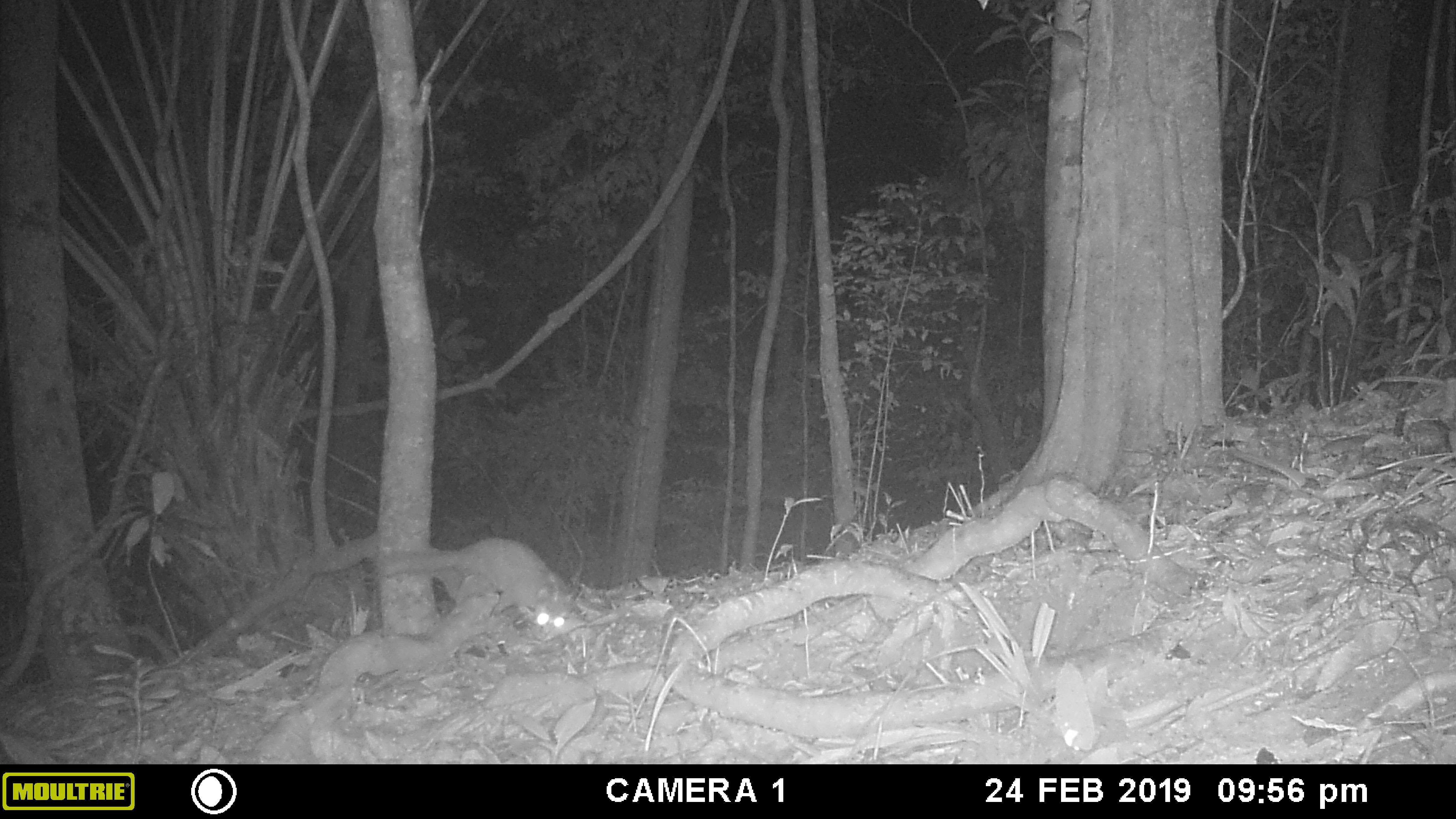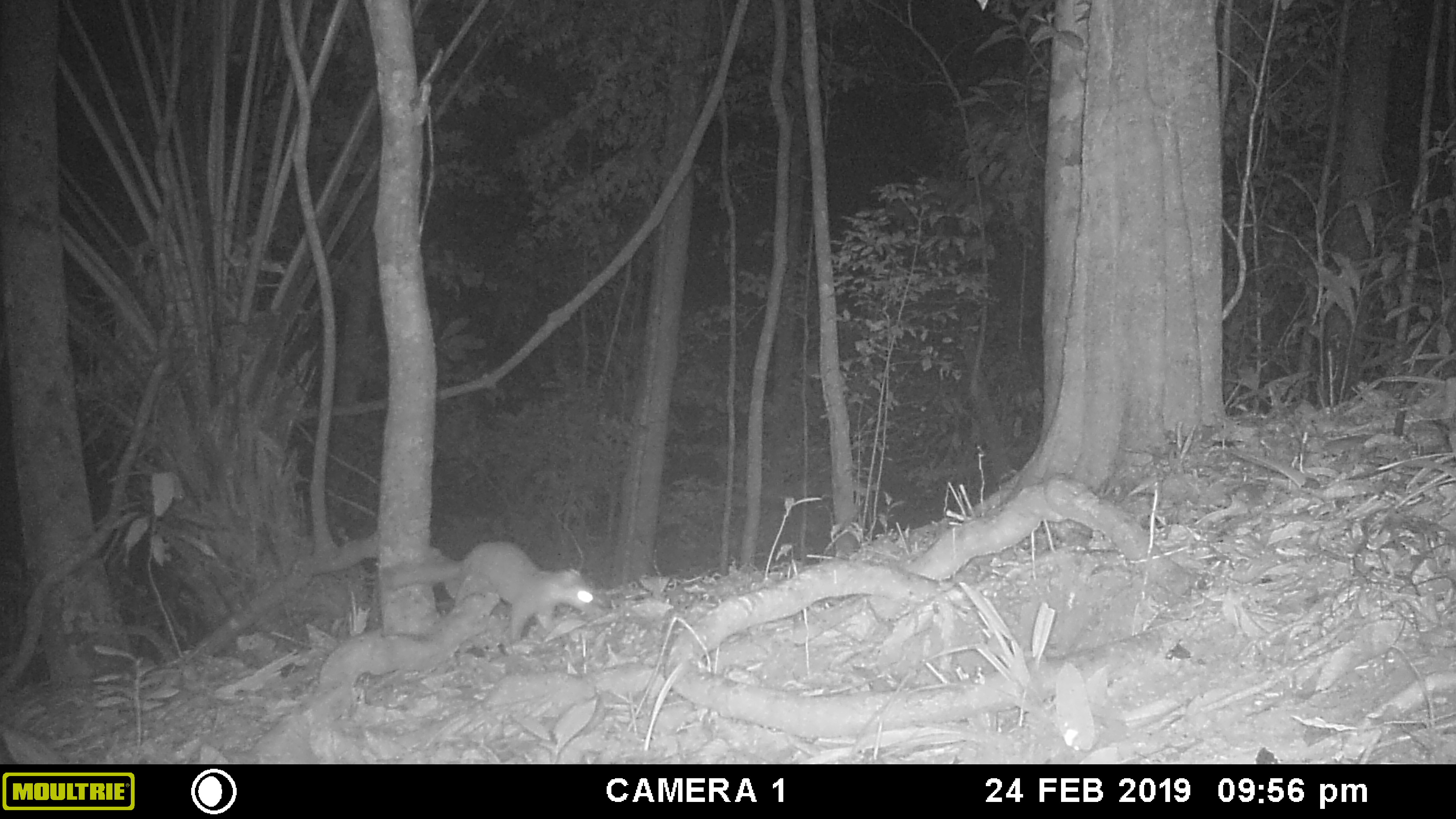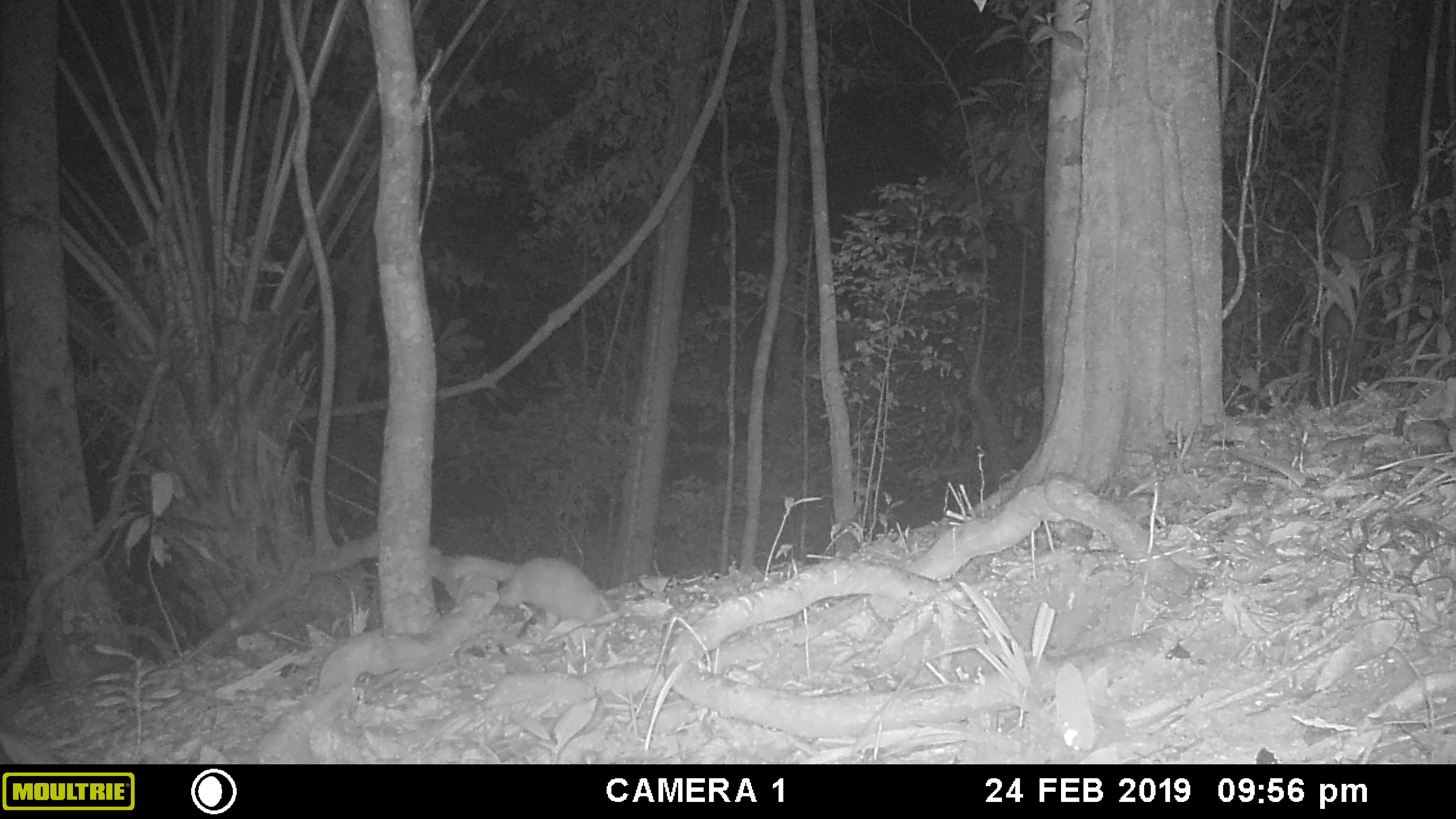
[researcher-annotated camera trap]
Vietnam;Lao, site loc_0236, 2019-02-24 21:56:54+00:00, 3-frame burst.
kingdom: Animalia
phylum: Chordata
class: Mammalia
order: Carnivora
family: Mustelidae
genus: Melogale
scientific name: Melogale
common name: ferret badger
Ferret badger (Melogale). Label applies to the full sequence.